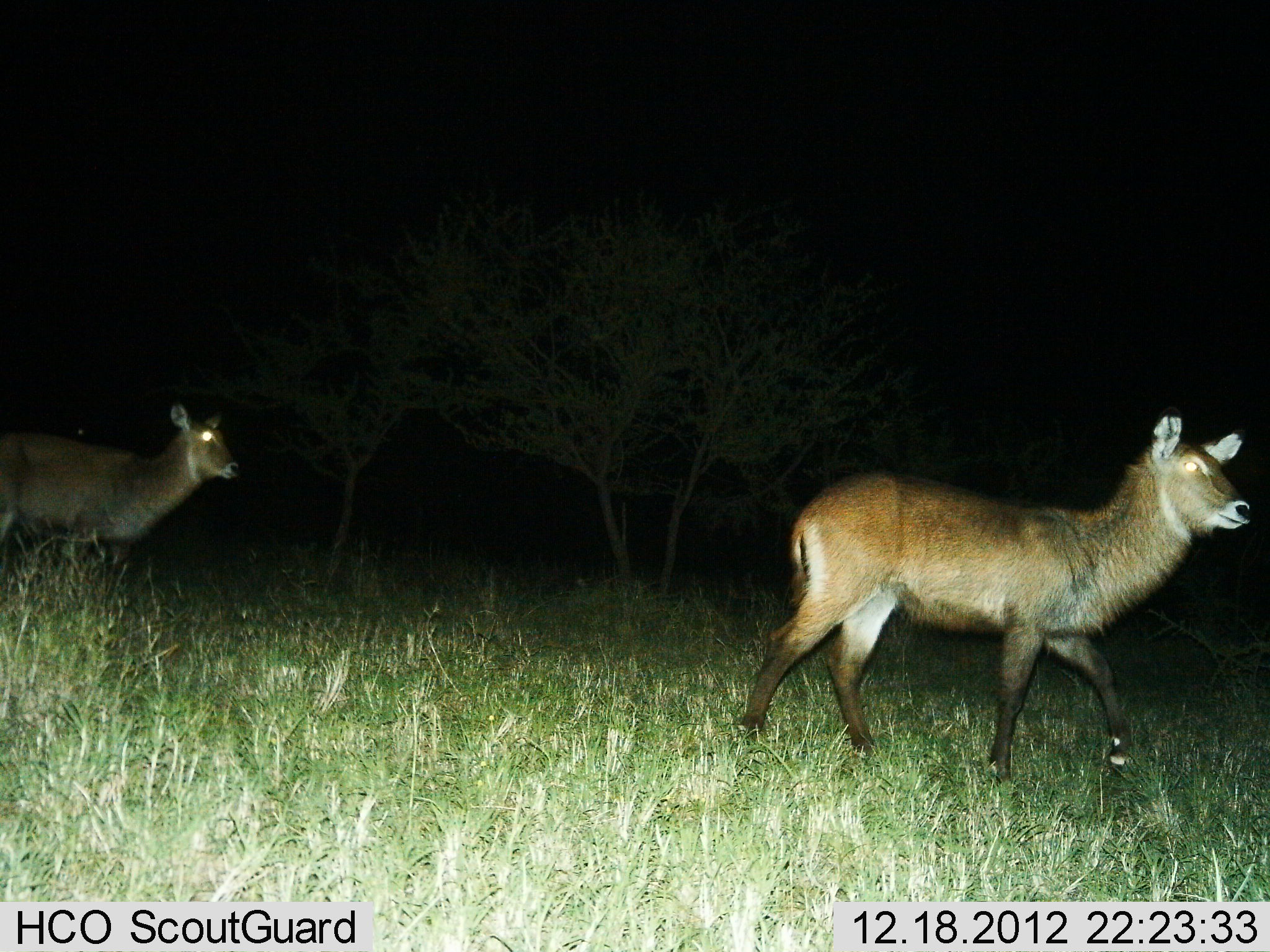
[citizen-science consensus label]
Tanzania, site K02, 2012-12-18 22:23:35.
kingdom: Animalia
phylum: Chordata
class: Mammalia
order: Artiodactyla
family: Bovidae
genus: Kobus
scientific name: Kobus ellipsiprymnus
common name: waterbuck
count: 2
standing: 3%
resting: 0%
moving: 97%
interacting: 0%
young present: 6%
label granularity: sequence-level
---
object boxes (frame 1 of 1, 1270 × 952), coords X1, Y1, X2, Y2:
animal: 739, 404, 1257, 795; 0, 403, 242, 570